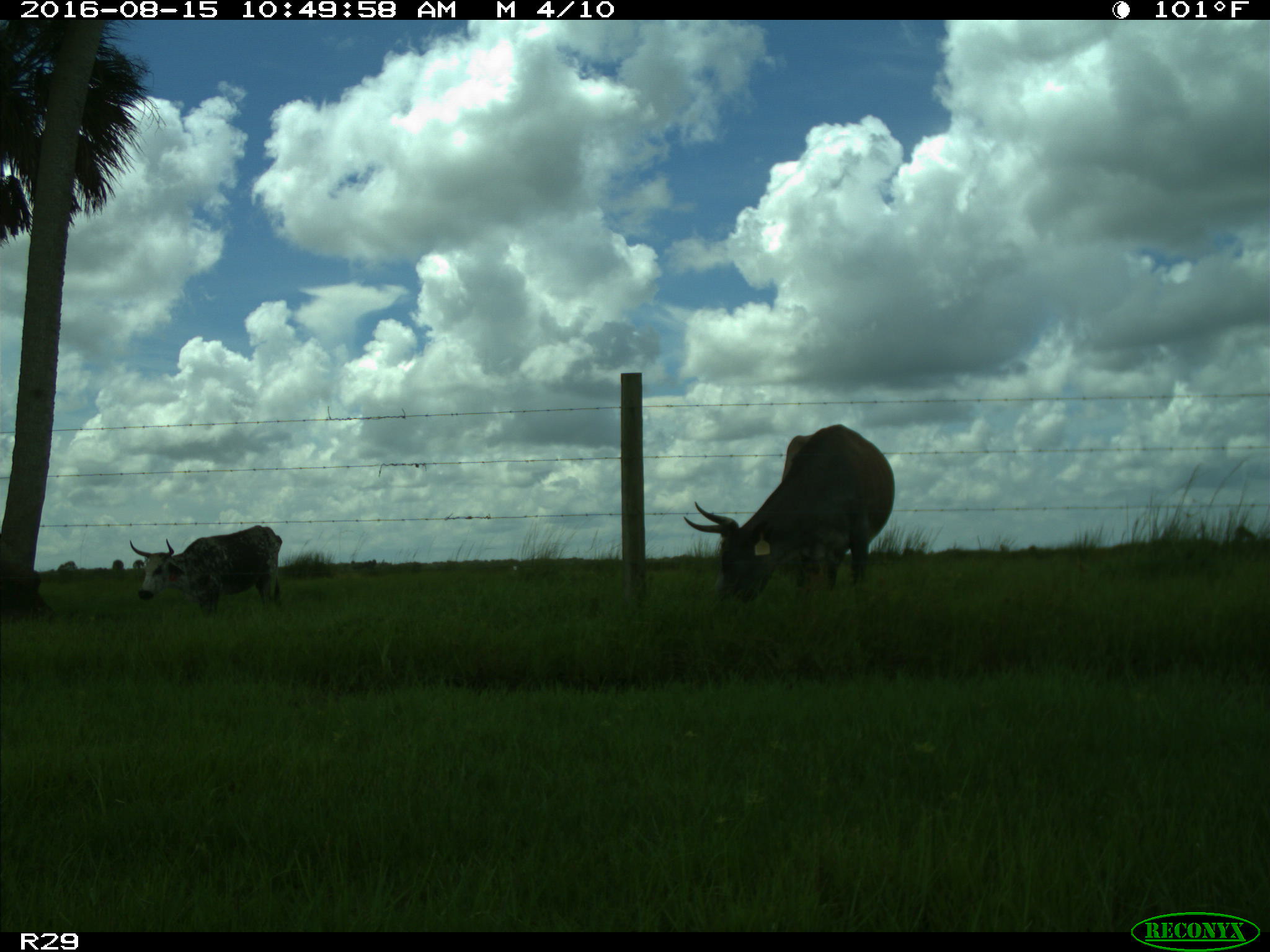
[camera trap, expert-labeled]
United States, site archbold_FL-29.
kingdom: Animalia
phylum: Chordata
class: Mammalia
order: Artiodactyla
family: Bovidae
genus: Bos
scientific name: Bos taurus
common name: domestic cow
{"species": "Bos taurus (domestic cow)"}